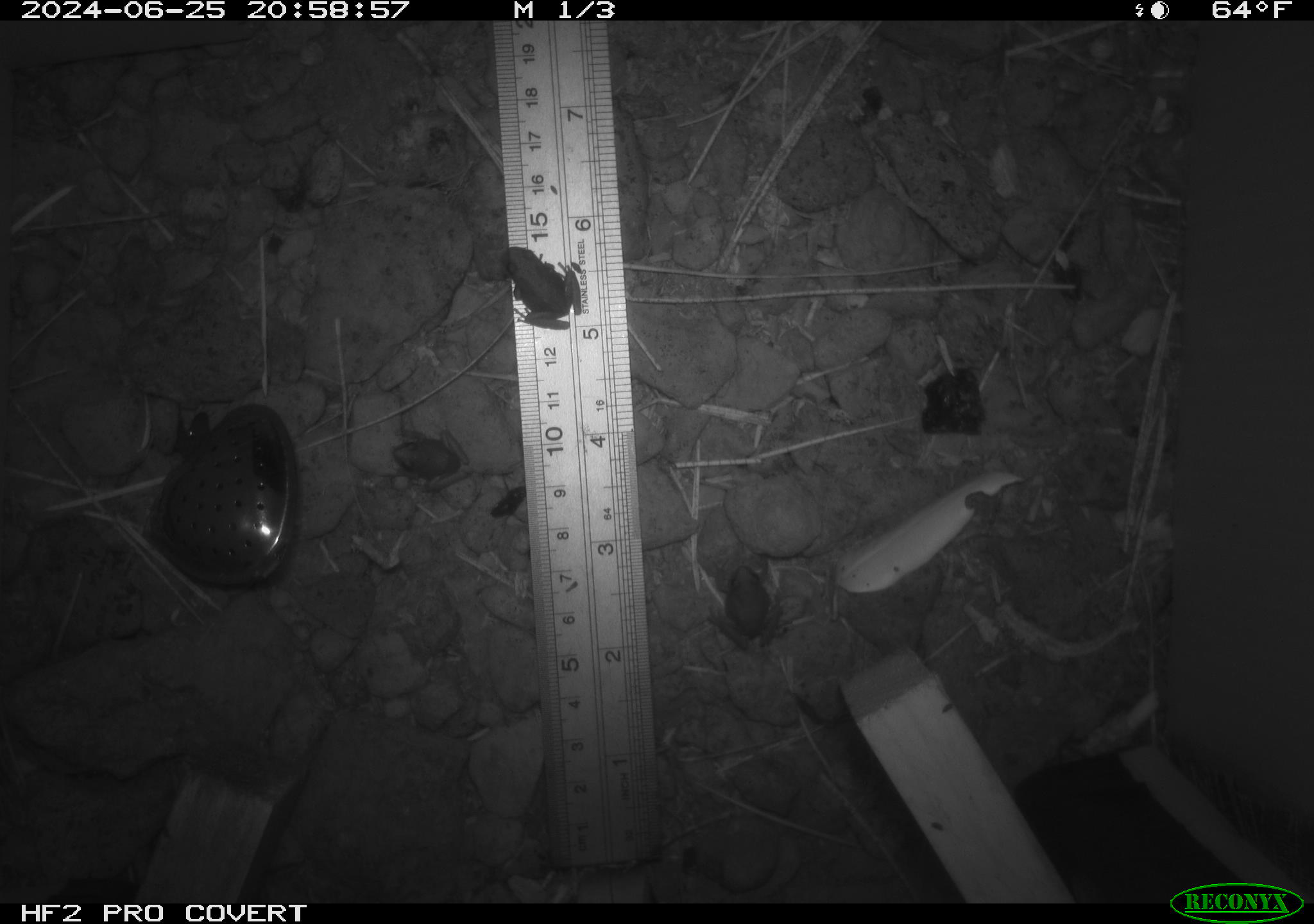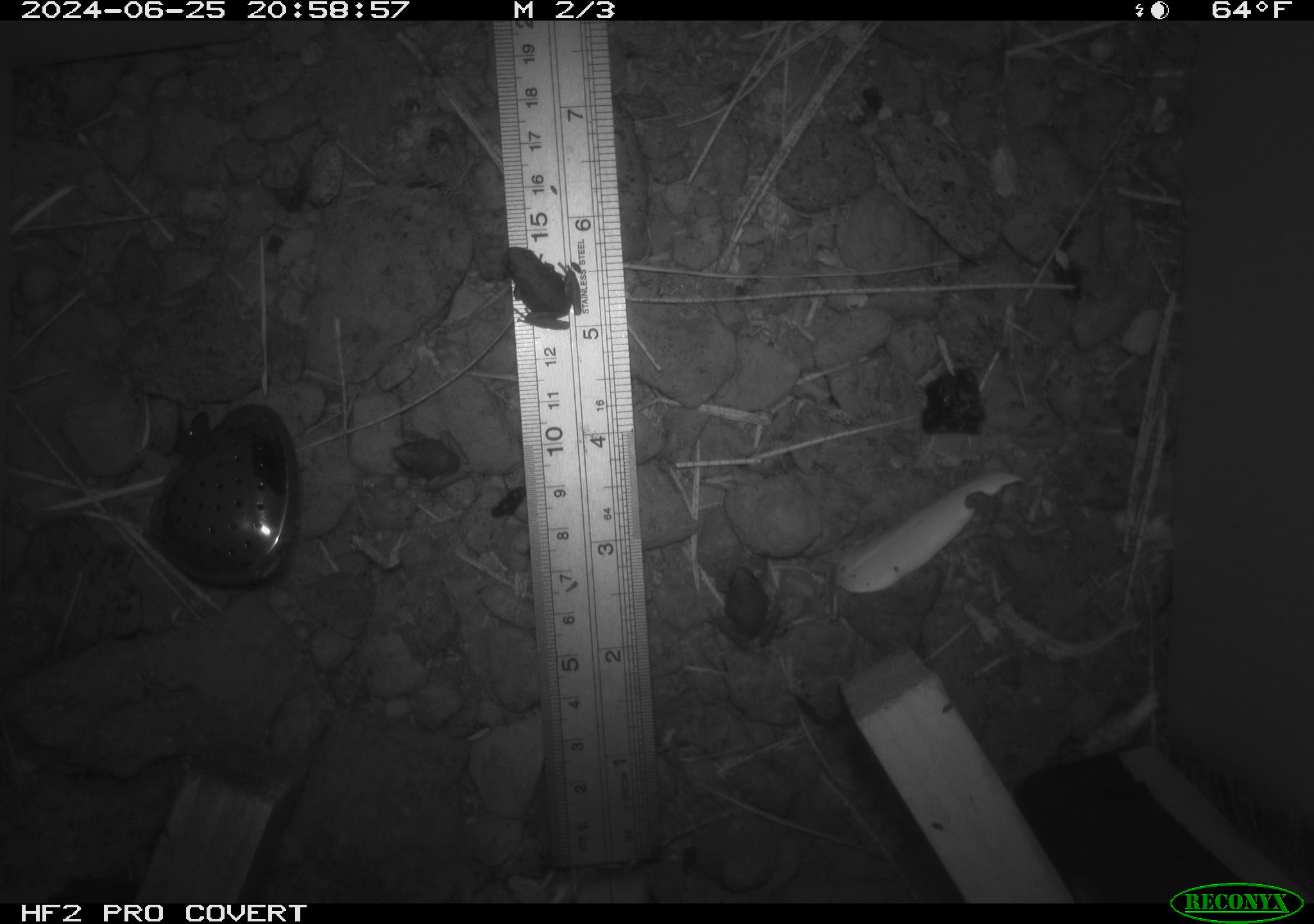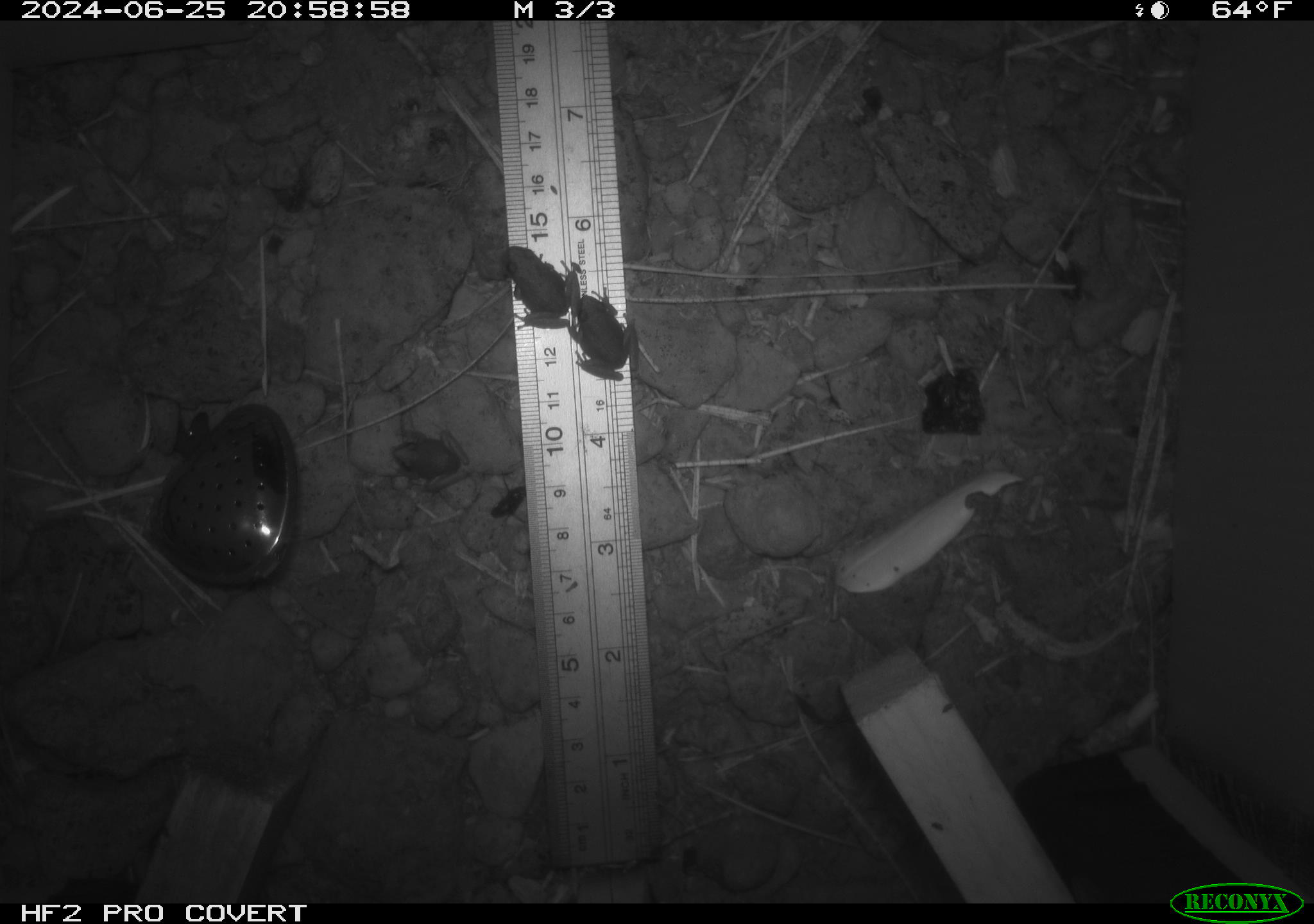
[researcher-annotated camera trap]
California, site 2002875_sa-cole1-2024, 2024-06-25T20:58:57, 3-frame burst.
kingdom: Animalia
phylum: Chordata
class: Amphibia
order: Anura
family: Hylidae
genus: Pseudacris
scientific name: Pseudacris regilla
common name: sierran treefrog